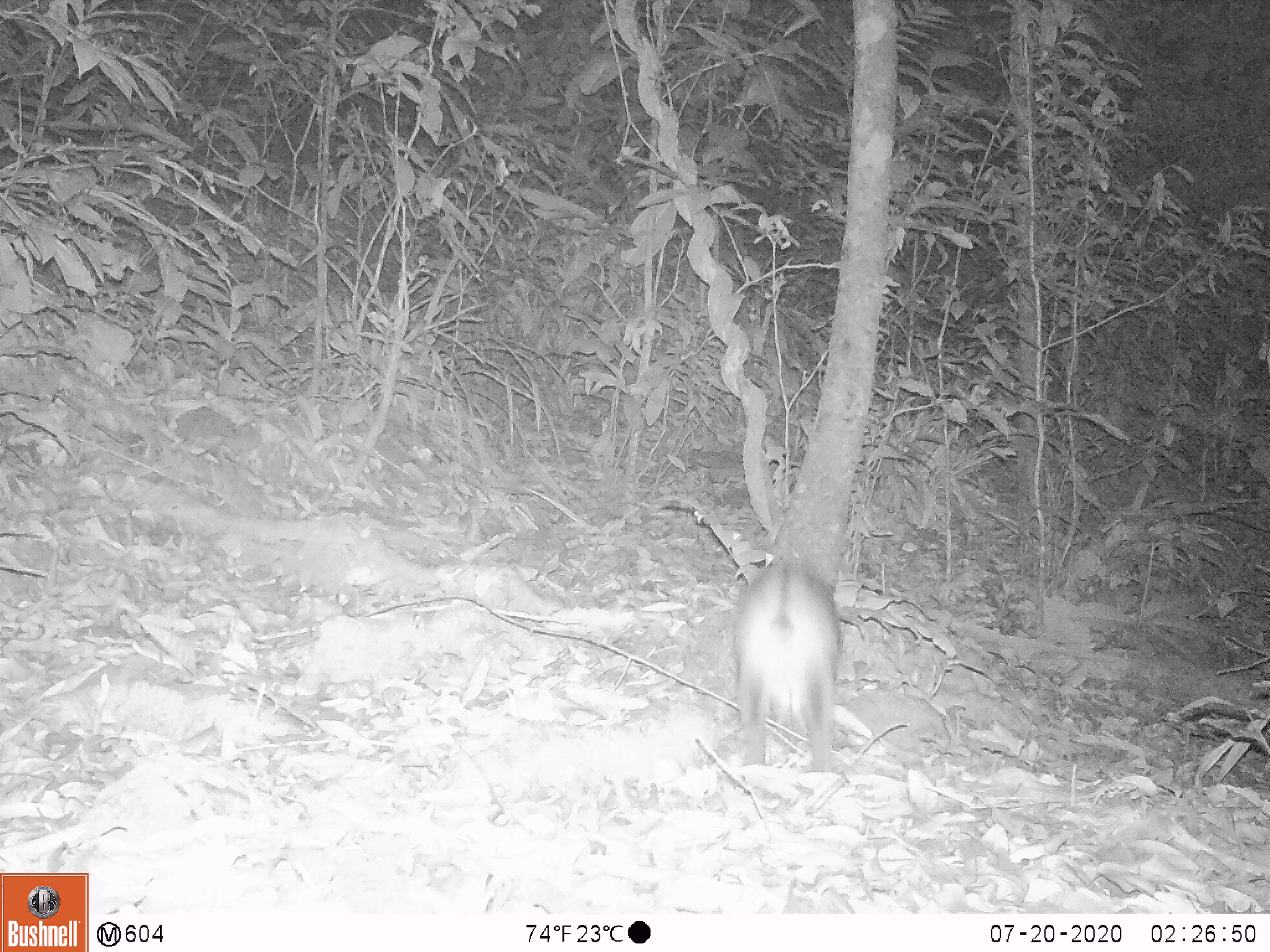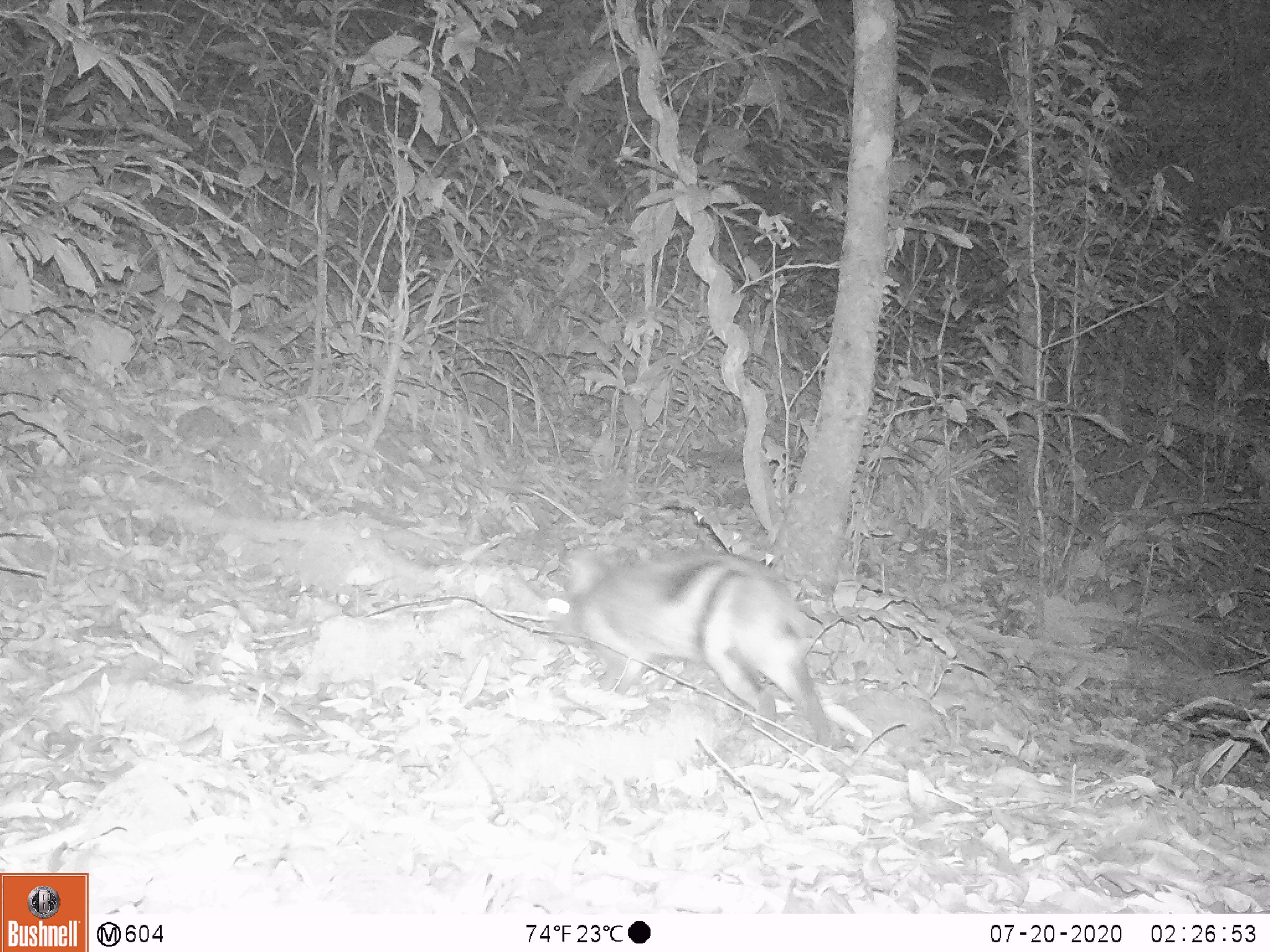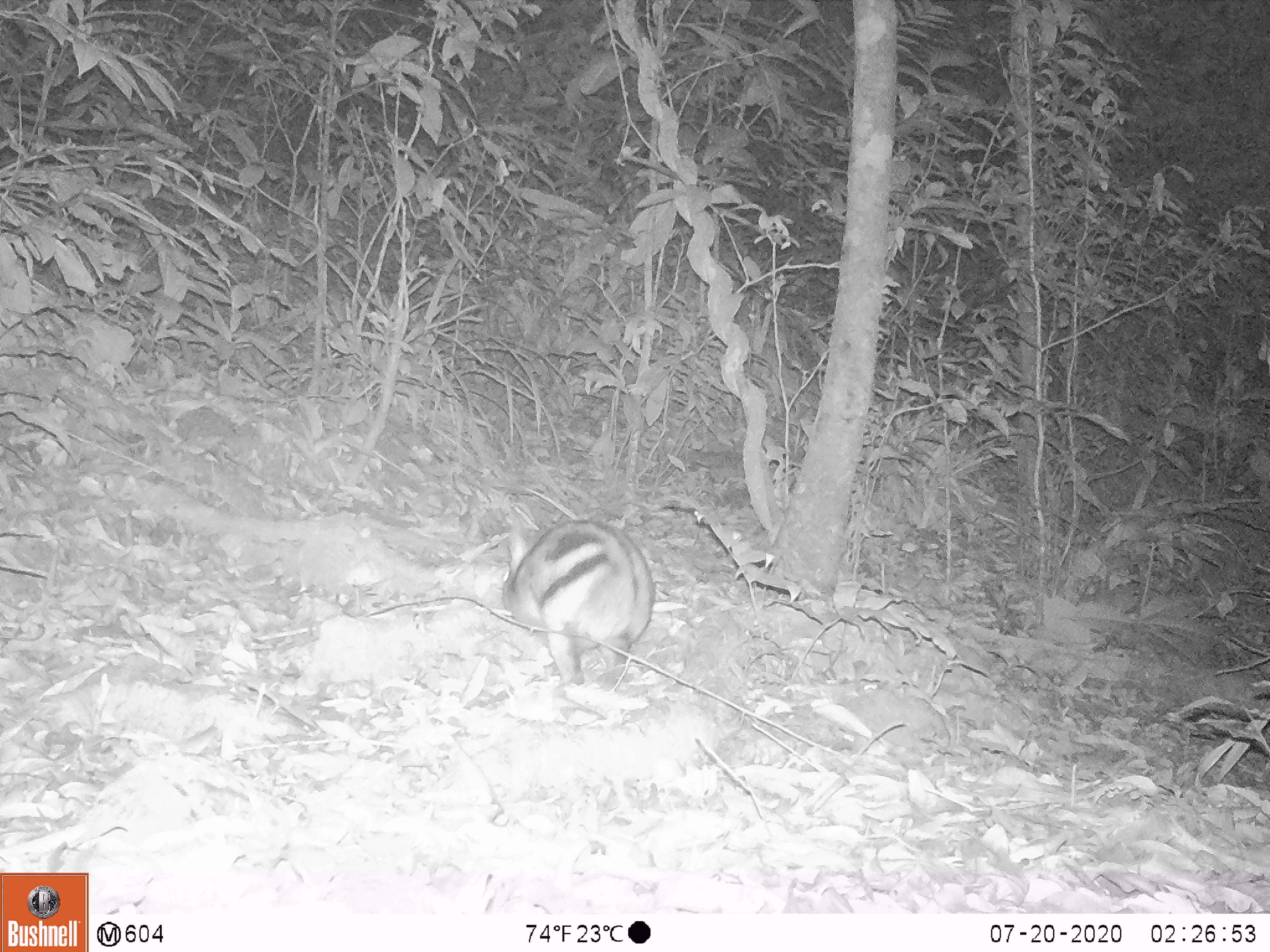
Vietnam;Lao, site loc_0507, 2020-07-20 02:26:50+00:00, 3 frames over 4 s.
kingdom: Animalia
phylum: Chordata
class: Mammalia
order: Lagomorpha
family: Leporidae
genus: Nesolagus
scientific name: Nesolagus timminsi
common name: annamite striped rabbit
Annamite striped rabbit (Nesolagus timminsi). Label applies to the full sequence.